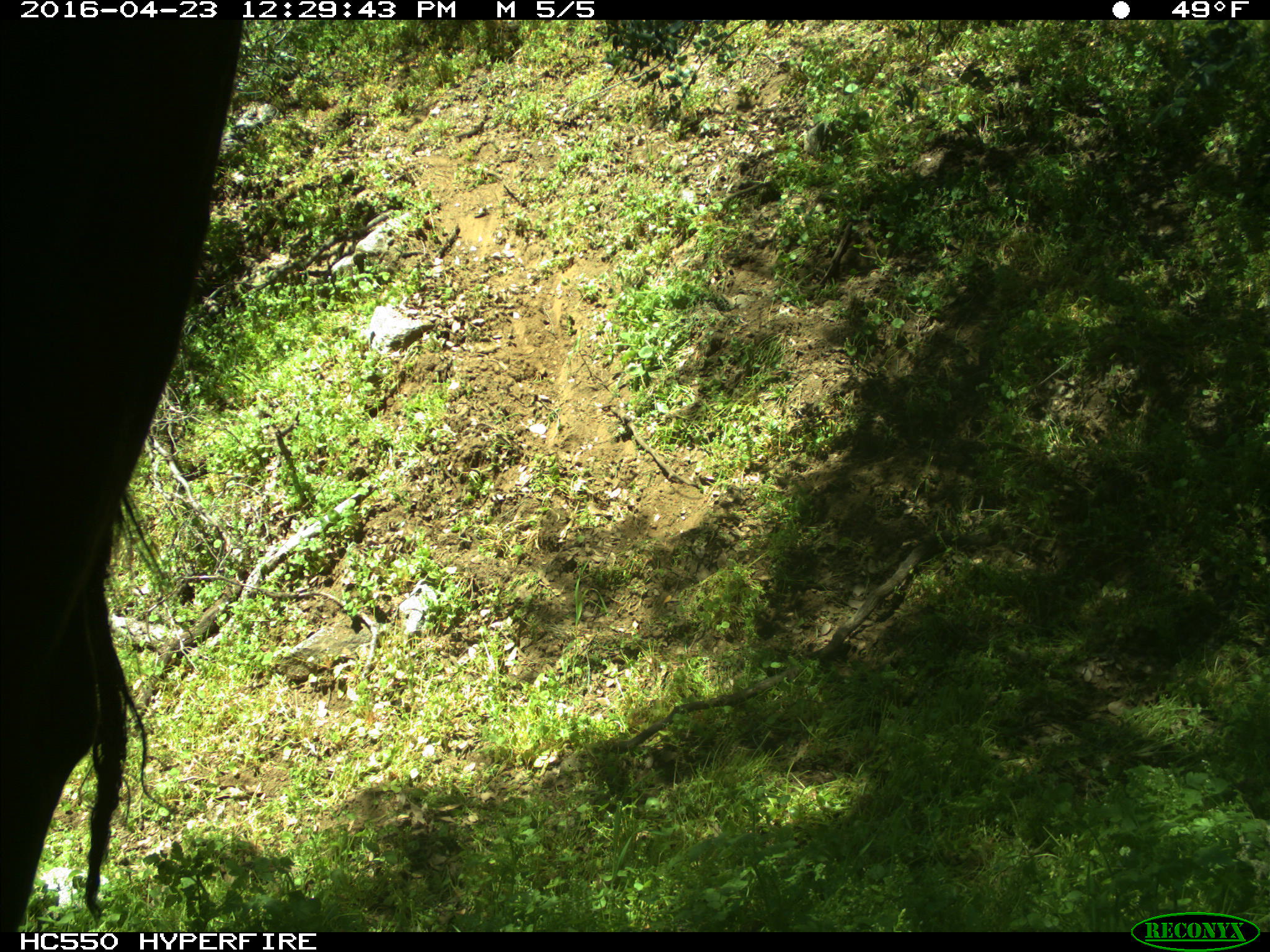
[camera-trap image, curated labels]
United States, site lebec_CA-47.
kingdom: Animalia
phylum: Chordata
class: Mammalia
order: Artiodactyla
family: Bovidae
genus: Bos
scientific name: Bos taurus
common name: domestic cow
Bos taurus (domestic cow).